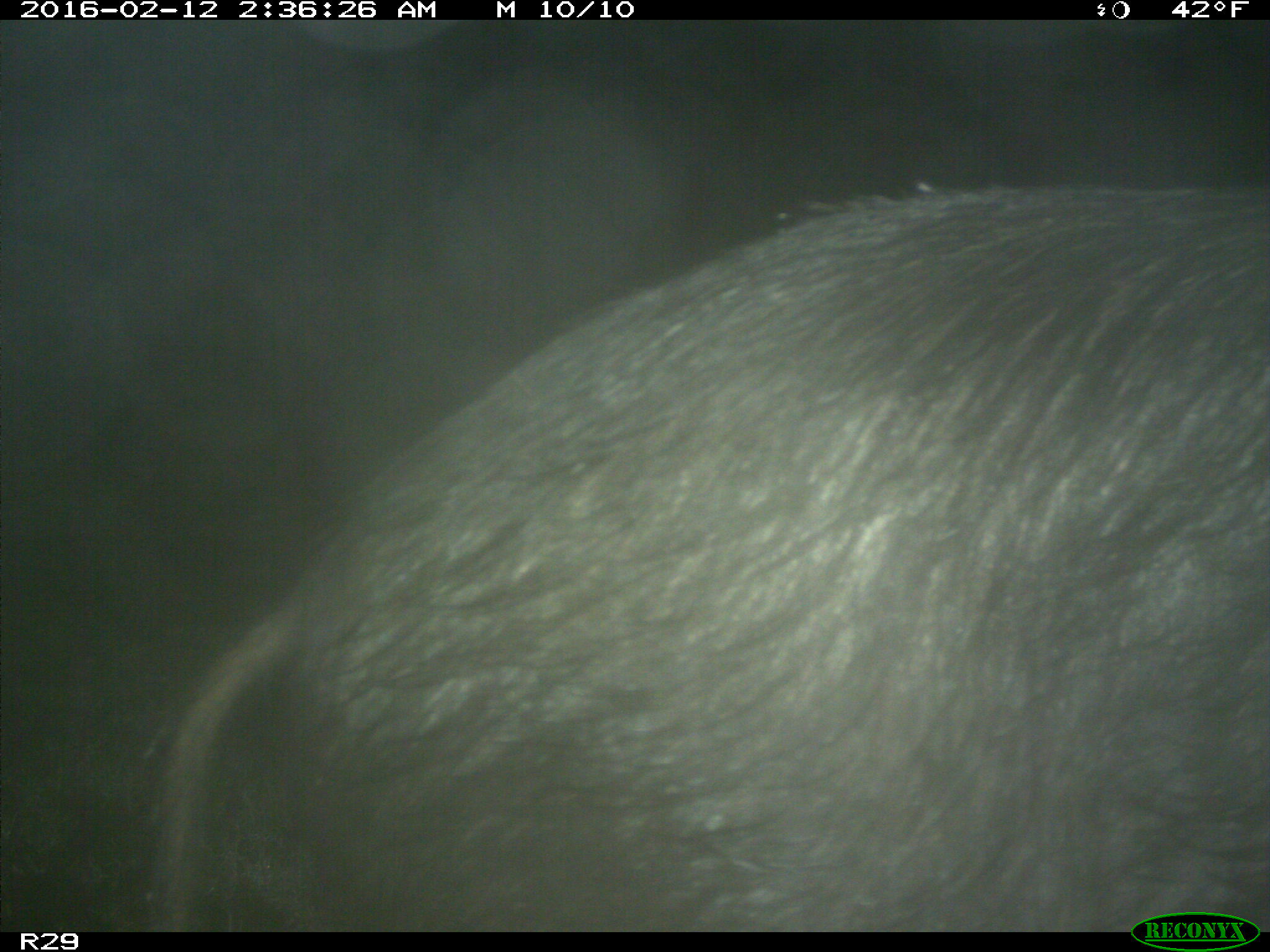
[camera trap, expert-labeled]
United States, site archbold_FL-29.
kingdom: Animalia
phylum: Chordata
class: Mammalia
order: Artiodactyla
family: Suidae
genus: Sus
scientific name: Sus scrofa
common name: wild boar